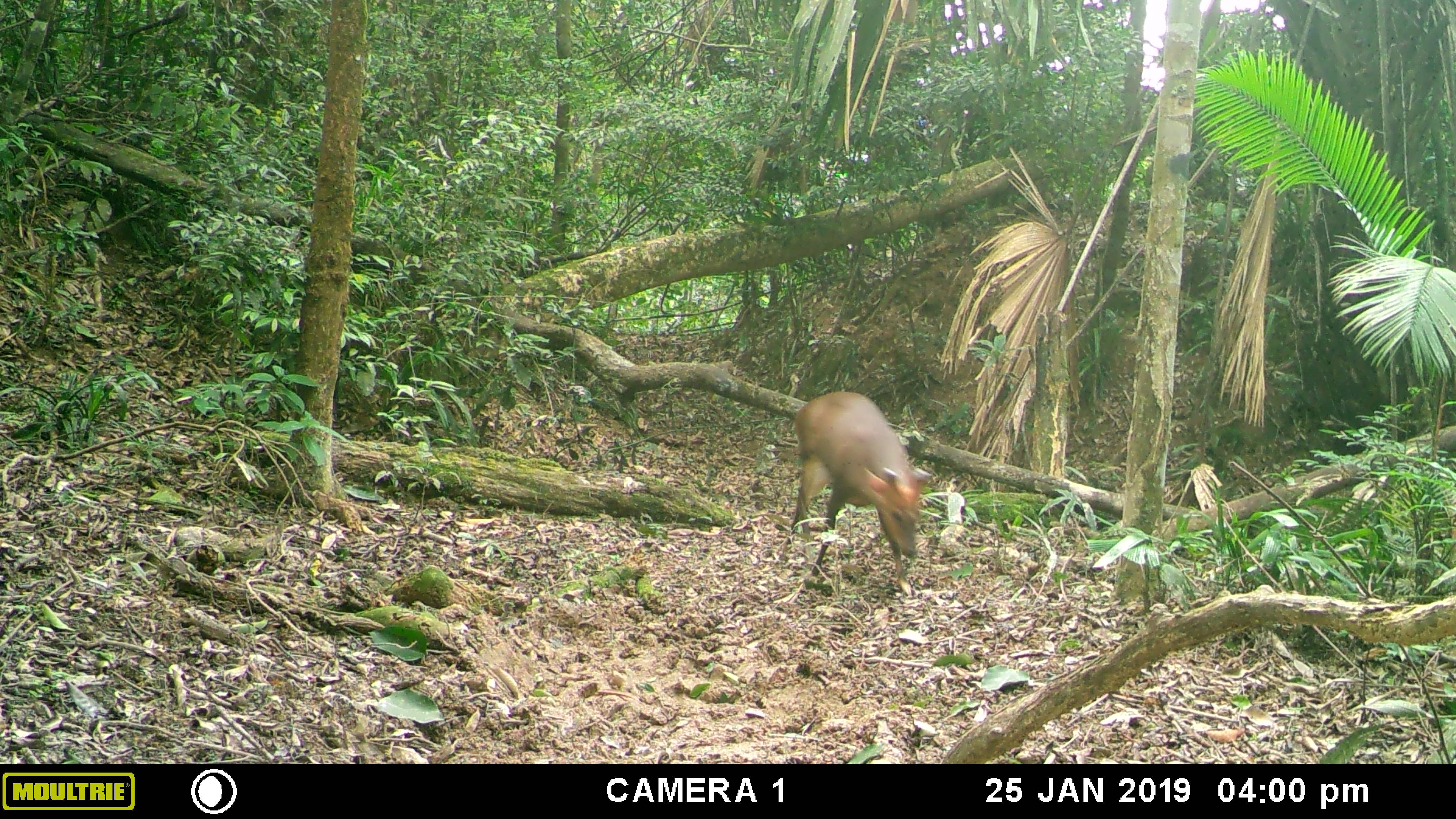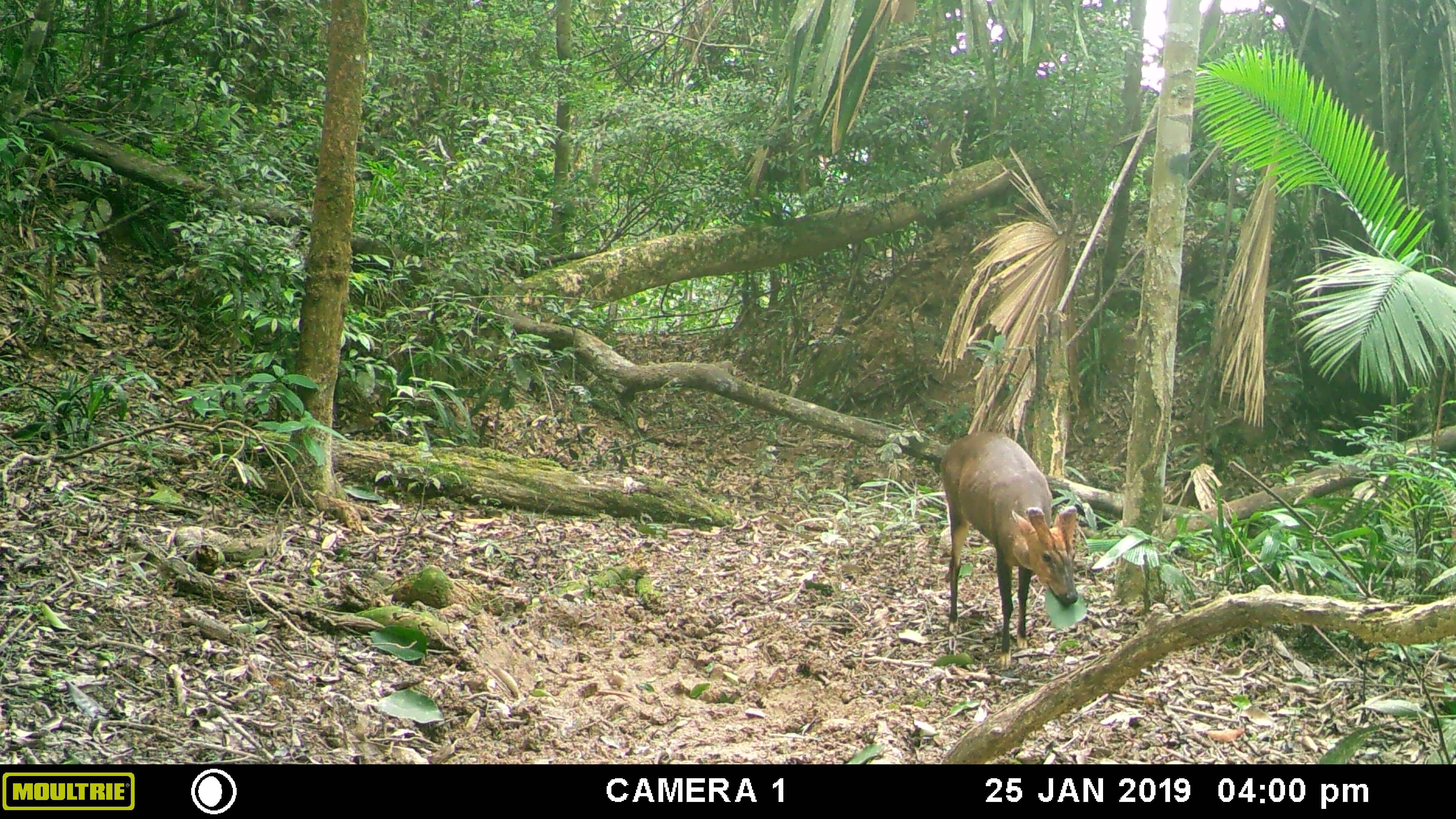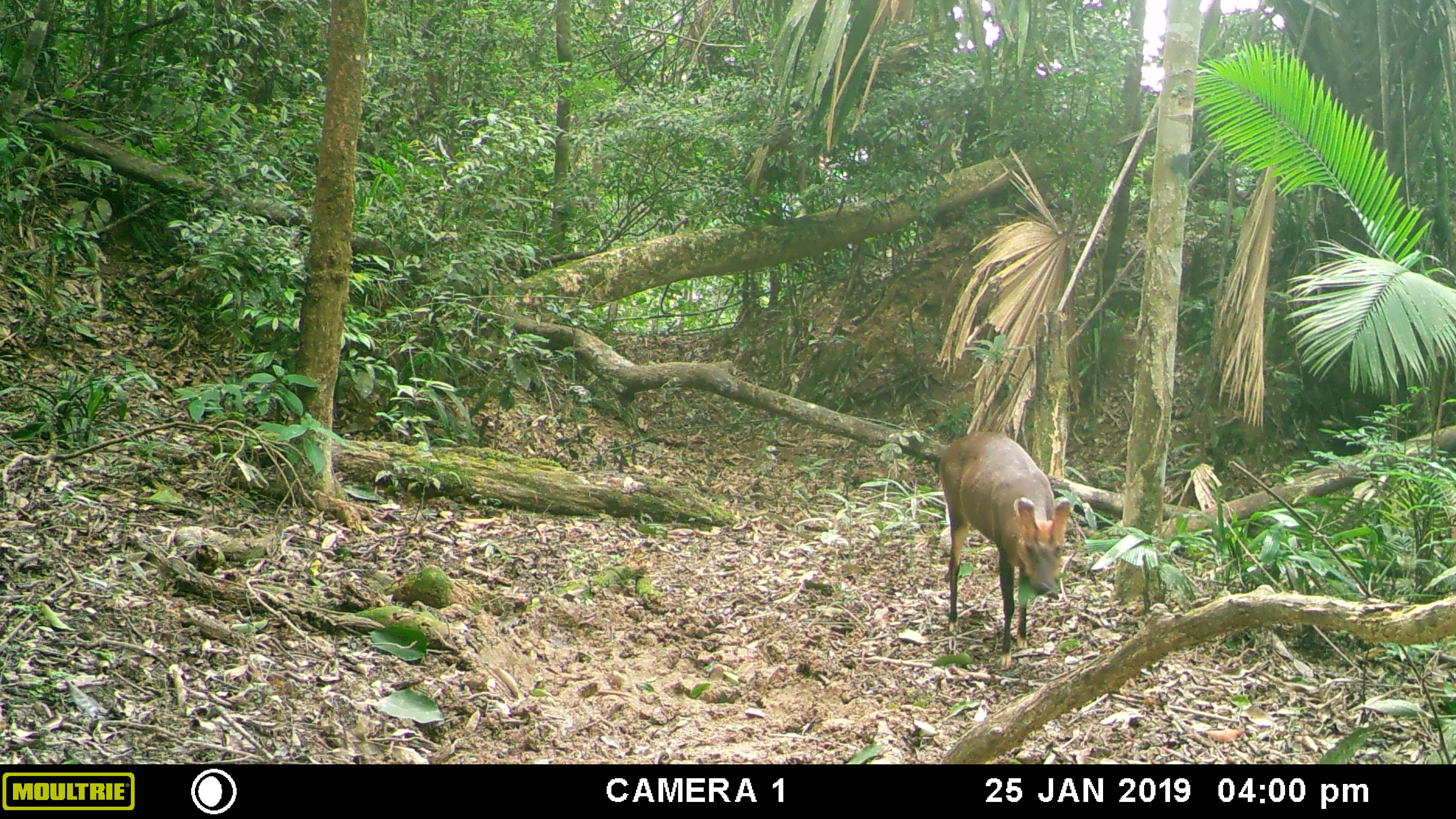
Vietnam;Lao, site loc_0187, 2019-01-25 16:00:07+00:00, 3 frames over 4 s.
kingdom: Animalia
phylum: Chordata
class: Mammalia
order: Artiodactyla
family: Cervidae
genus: Muntiacus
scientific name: Muntiacus vuquangensis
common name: large-antlered muntjac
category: large antlered muntjac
Large antlered muntjac (large-antlered muntjac) (Muntiacus vuquangensis). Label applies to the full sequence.